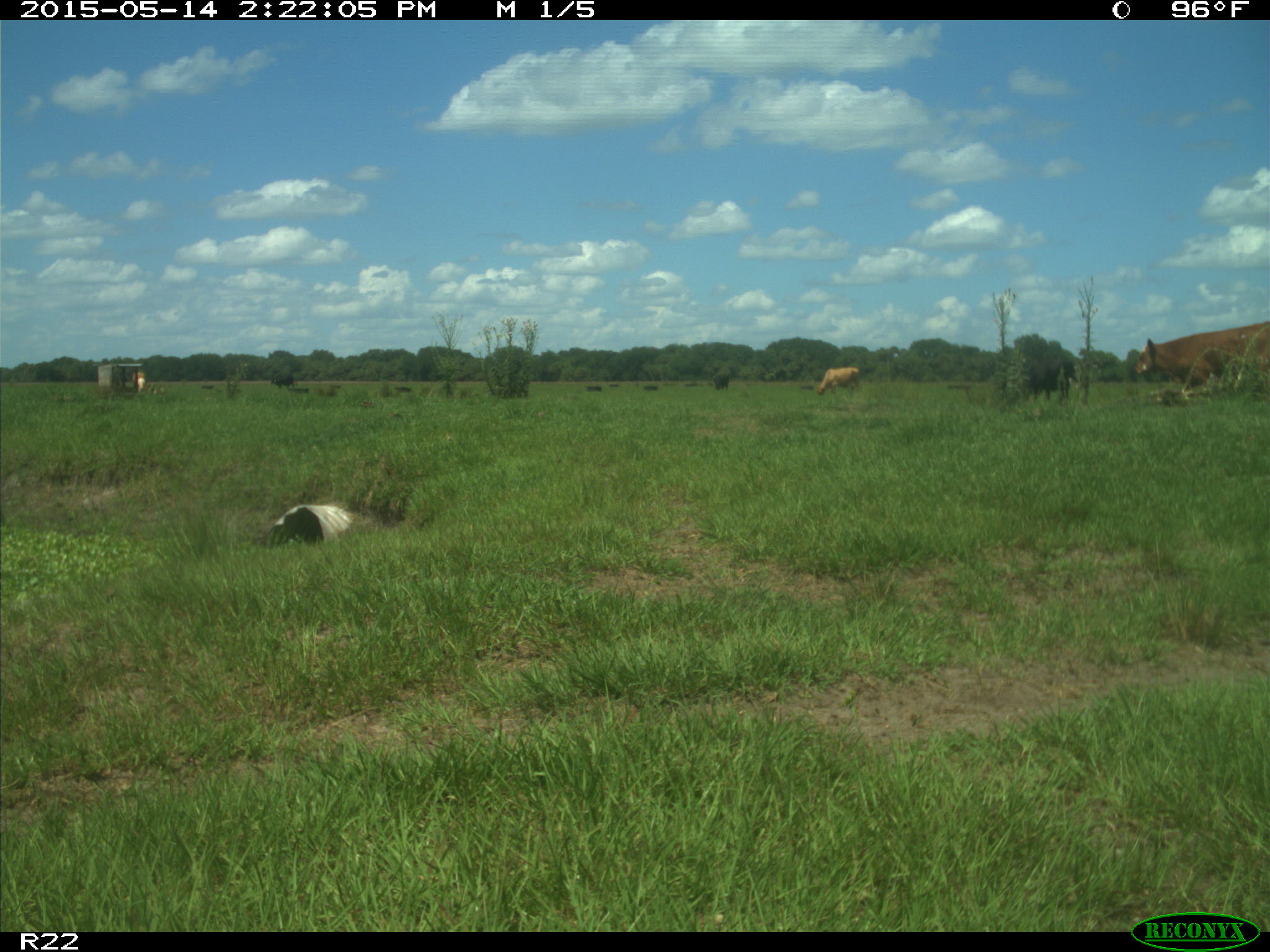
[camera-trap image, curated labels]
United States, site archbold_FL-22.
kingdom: Animalia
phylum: Chordata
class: Mammalia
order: Artiodactyla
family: Bovidae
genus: Bos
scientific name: Bos taurus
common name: domestic cow